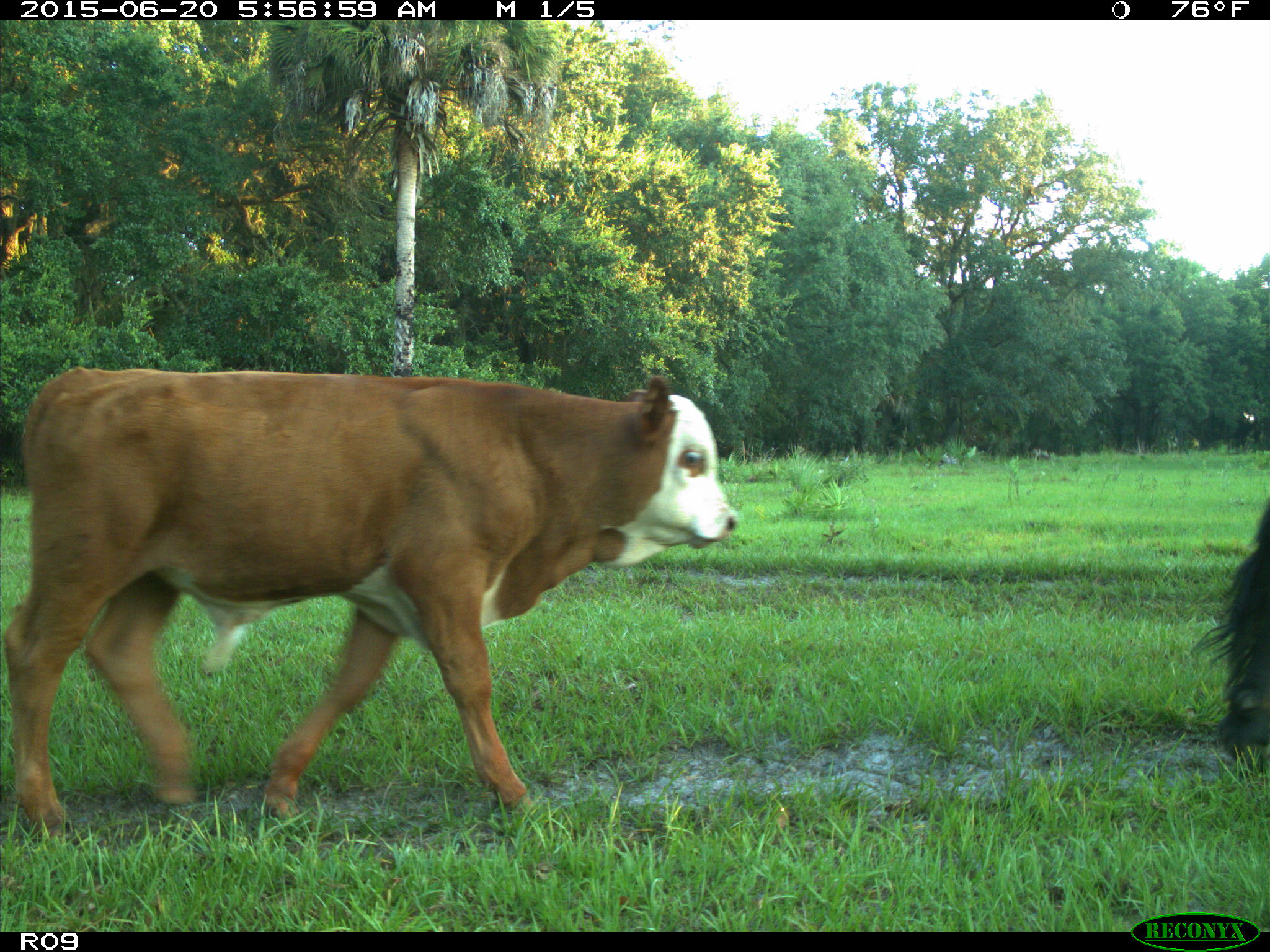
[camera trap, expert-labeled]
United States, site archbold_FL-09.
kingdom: Animalia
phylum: Chordata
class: Mammalia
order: Artiodactyla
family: Bovidae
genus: Bos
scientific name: Bos taurus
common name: domestic cow